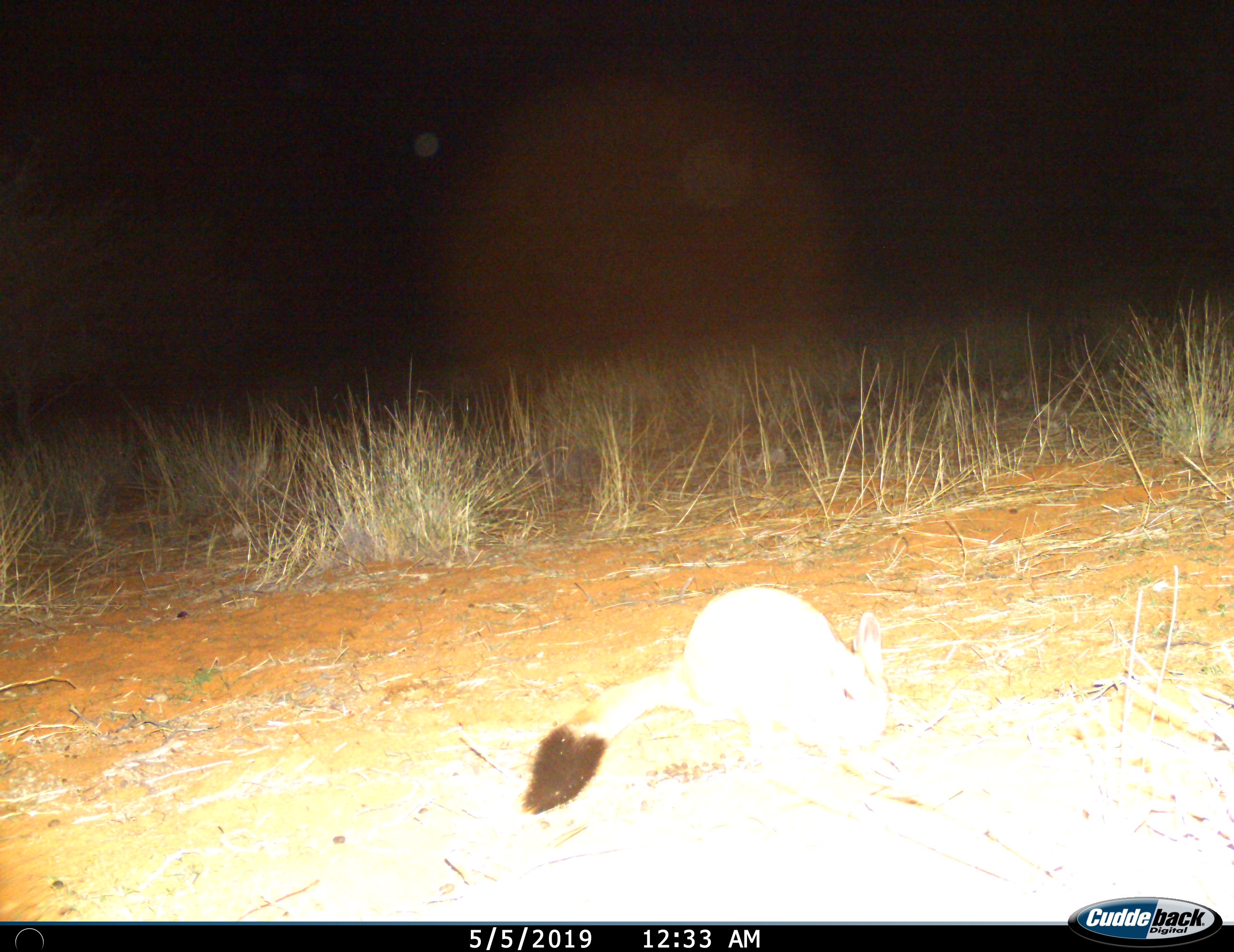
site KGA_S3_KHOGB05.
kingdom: Animalia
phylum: Chordata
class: Mammalia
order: Rodentia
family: Pedetidae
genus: Pedetes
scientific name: Pedetes capensis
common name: springhare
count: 1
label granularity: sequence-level